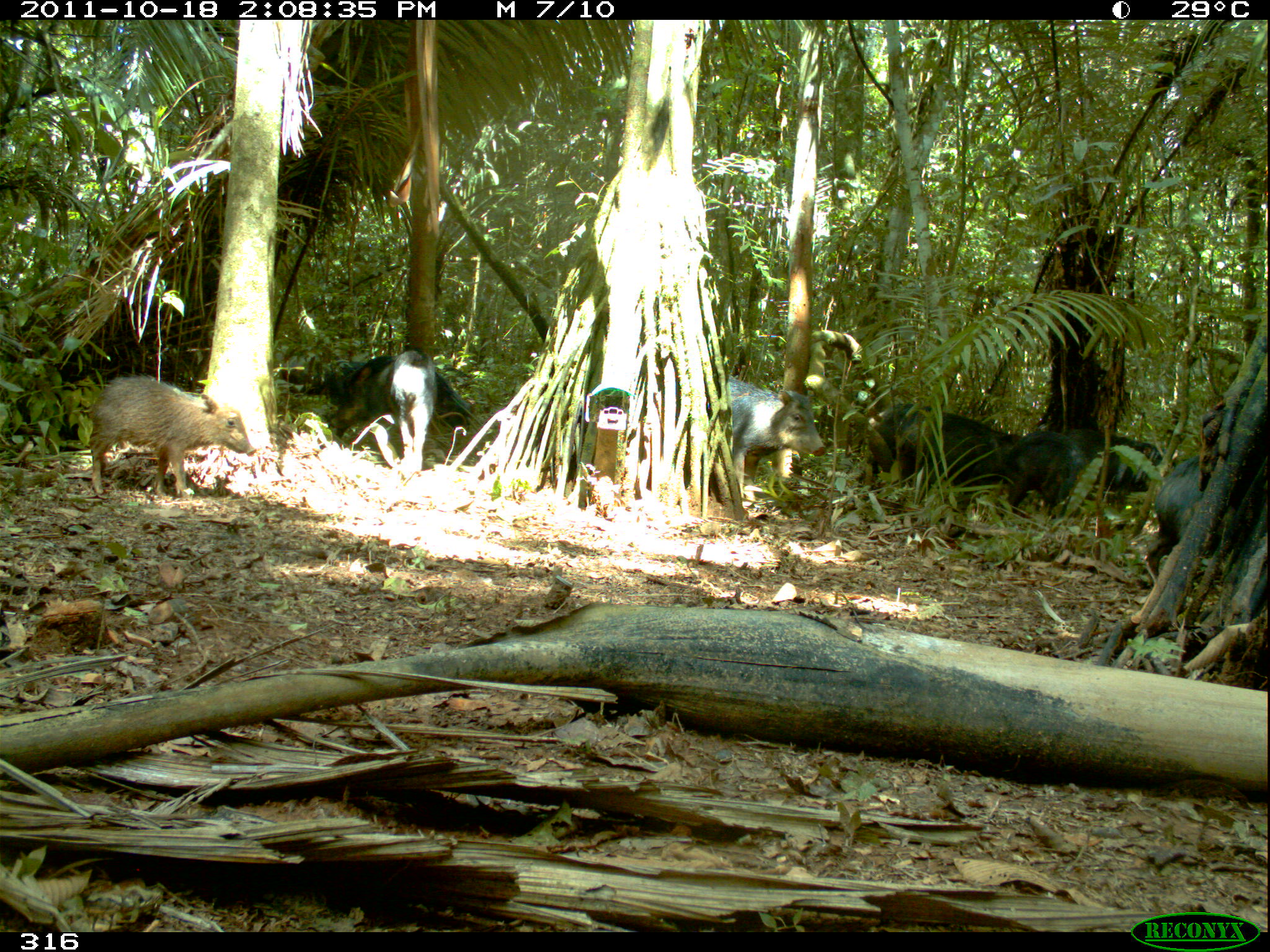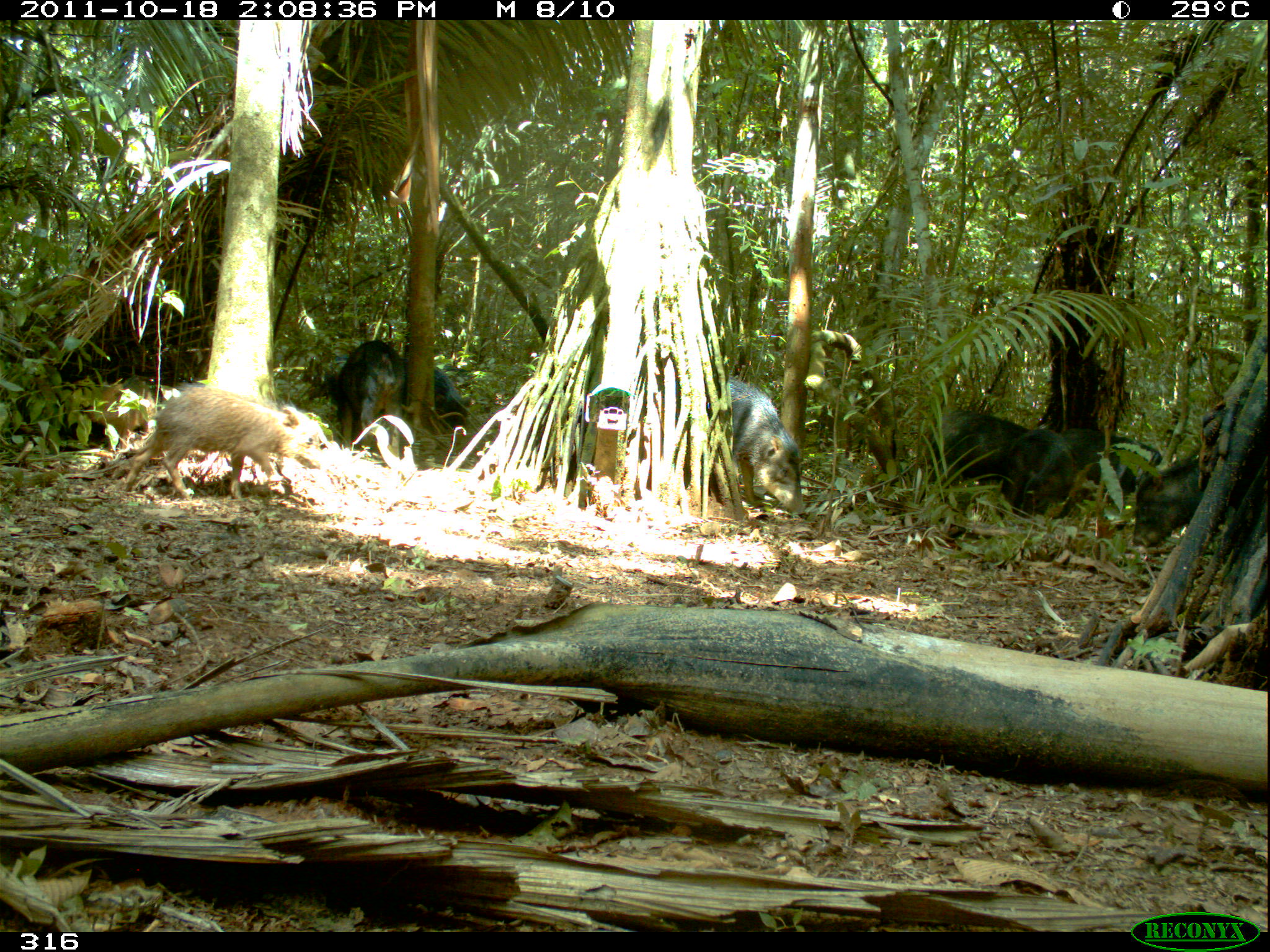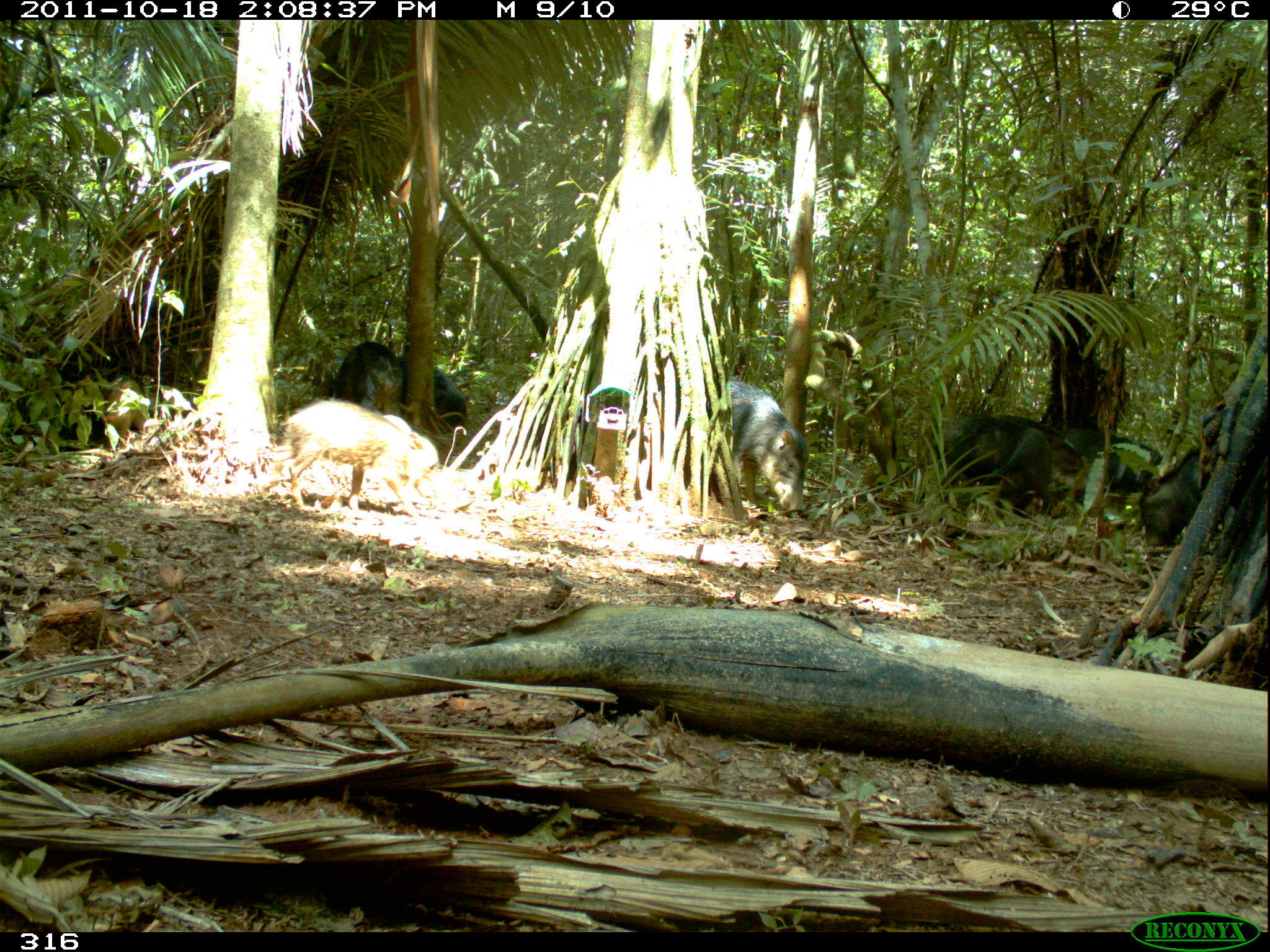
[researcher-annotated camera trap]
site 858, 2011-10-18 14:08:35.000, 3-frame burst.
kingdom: Animalia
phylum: Chordata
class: Mammalia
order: Artiodactyla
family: Tayassuidae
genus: Tayassu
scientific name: Tayassu pecari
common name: white-lipped peccary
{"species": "Tayassu pecari (white-lipped peccary)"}